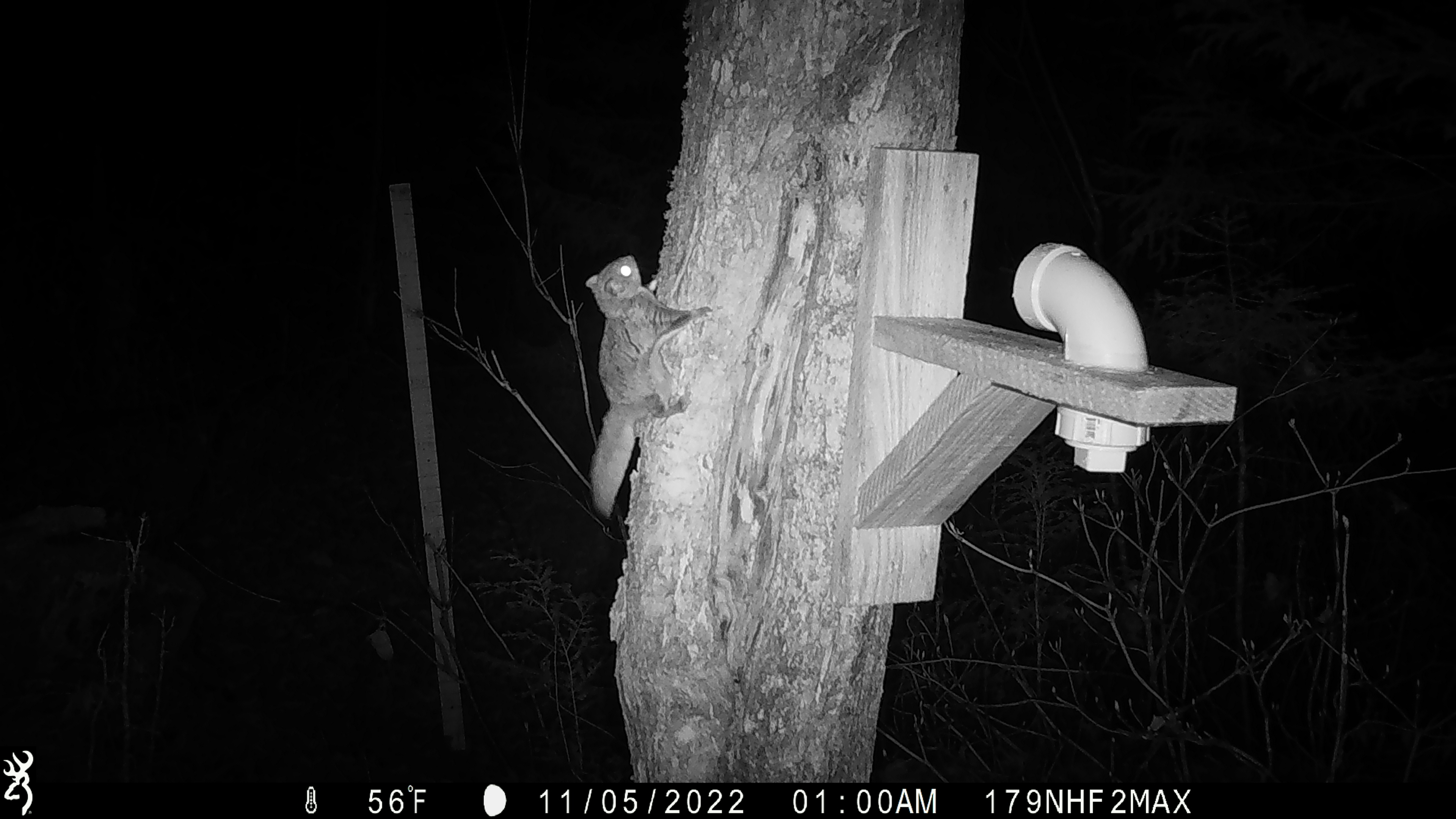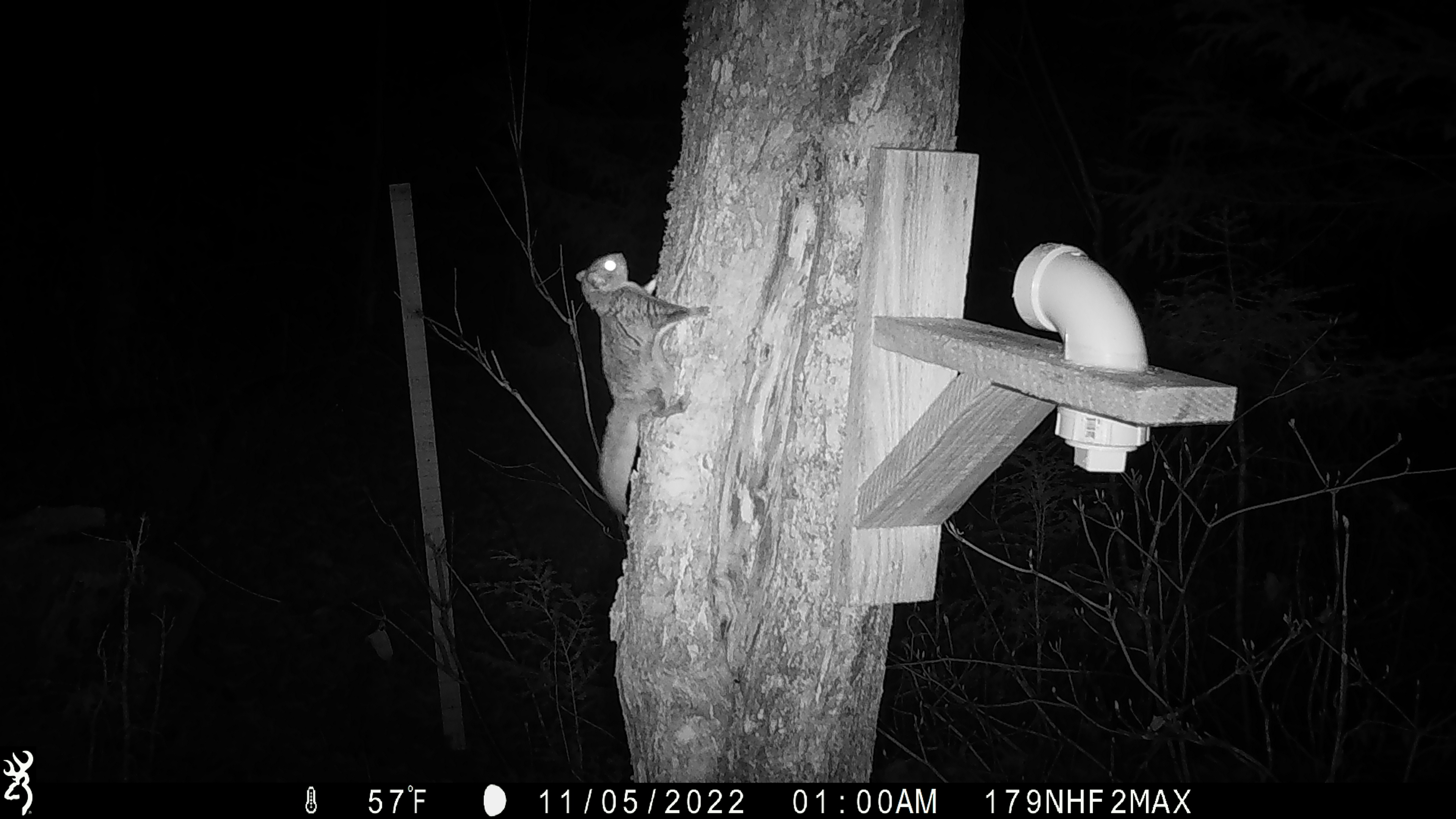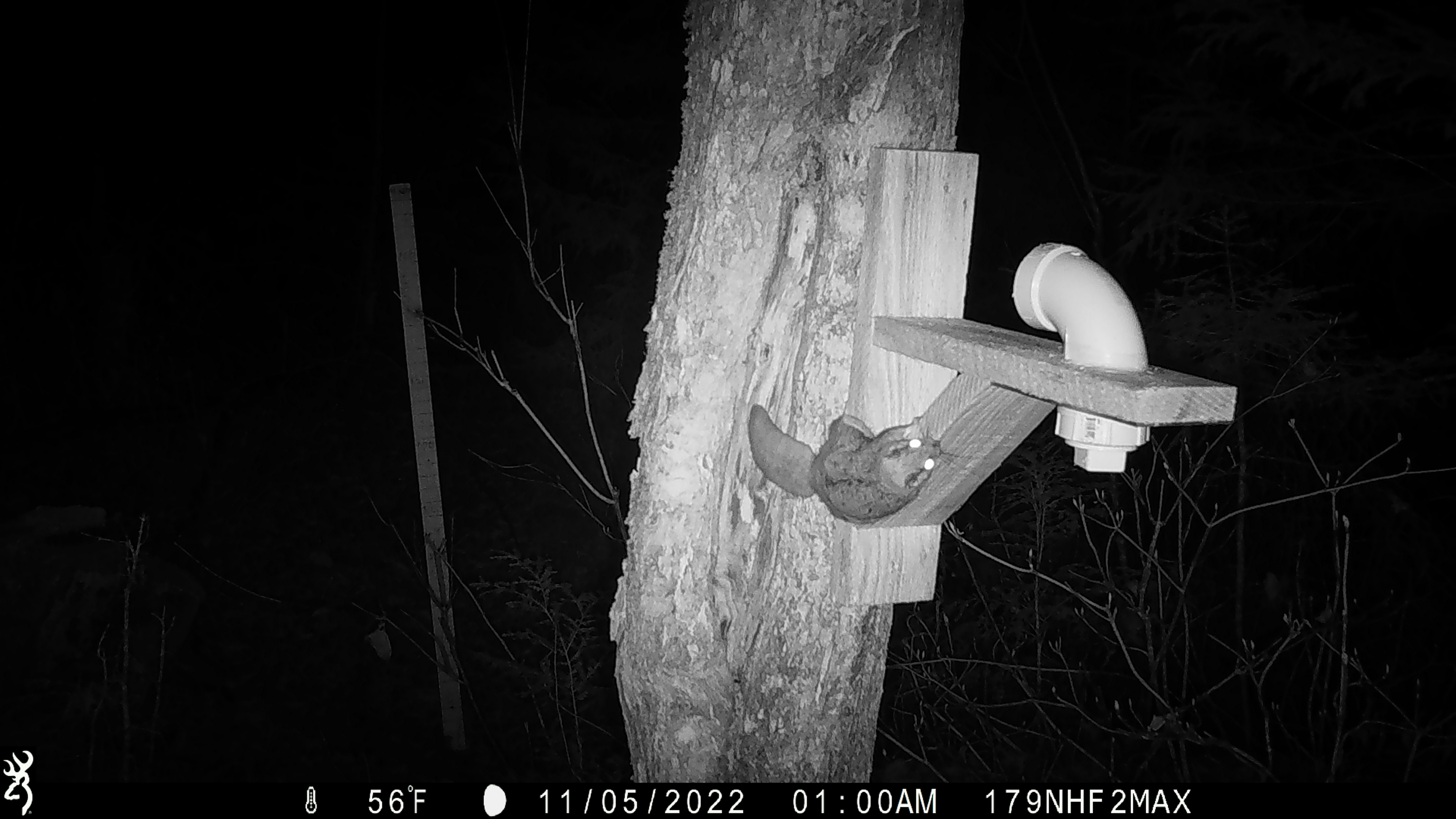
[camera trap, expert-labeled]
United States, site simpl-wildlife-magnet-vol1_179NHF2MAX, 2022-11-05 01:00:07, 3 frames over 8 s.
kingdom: Animalia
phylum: Chordata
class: Mammalia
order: Rodentia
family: Sciuridae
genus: Glaucomys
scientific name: Glaucomys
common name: flying squirrel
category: flying squirrel sp.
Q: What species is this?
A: Flying squirrel sp. (flying squirrel) (Glaucomys).